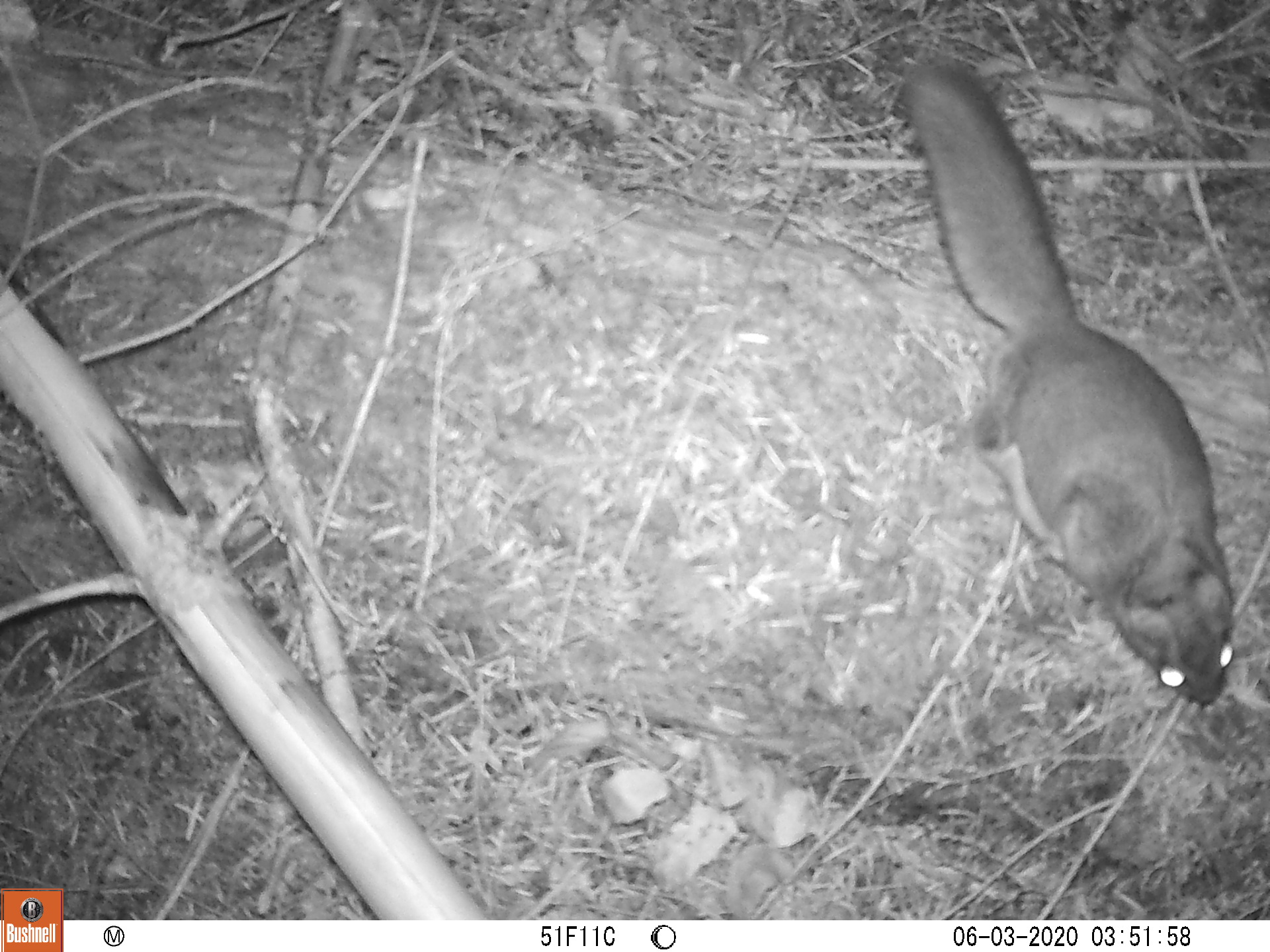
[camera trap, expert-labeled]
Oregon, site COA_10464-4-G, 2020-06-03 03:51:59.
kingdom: Animalia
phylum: Chordata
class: Mammalia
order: Rodentia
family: Sciuridae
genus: Glaucomys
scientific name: Glaucomys oregonensis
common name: humboldt's flying squirrel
Humboldt's flying squirrel (Glaucomys oregonensis).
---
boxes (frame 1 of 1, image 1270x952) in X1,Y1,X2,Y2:
humboldt's flying squirrel: 892,50,1255,724